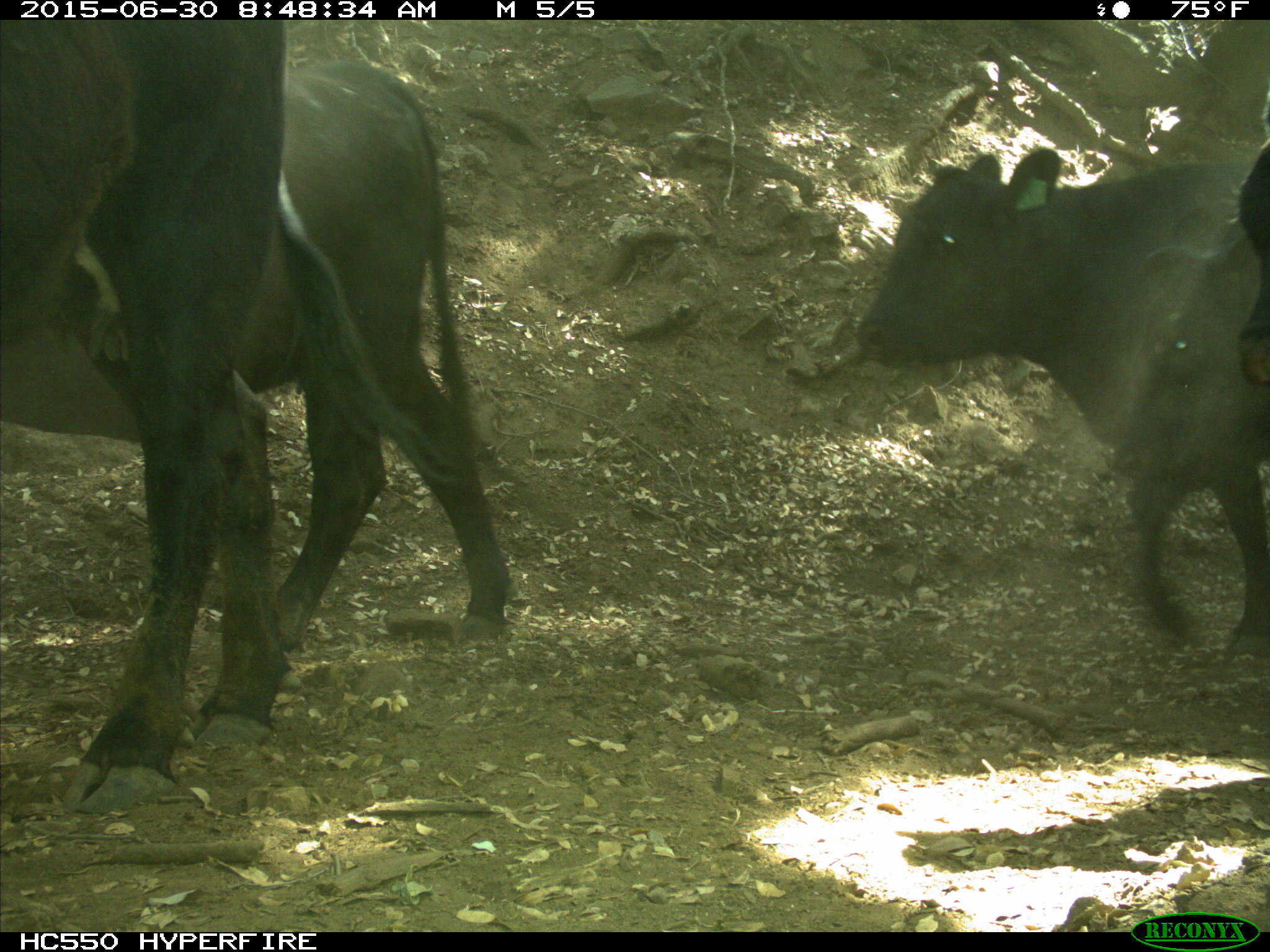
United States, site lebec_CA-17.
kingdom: Animalia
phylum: Chordata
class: Mammalia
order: Artiodactyla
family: Bovidae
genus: Bos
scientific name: Bos taurus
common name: domestic cow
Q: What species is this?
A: Bos taurus (domestic cow).